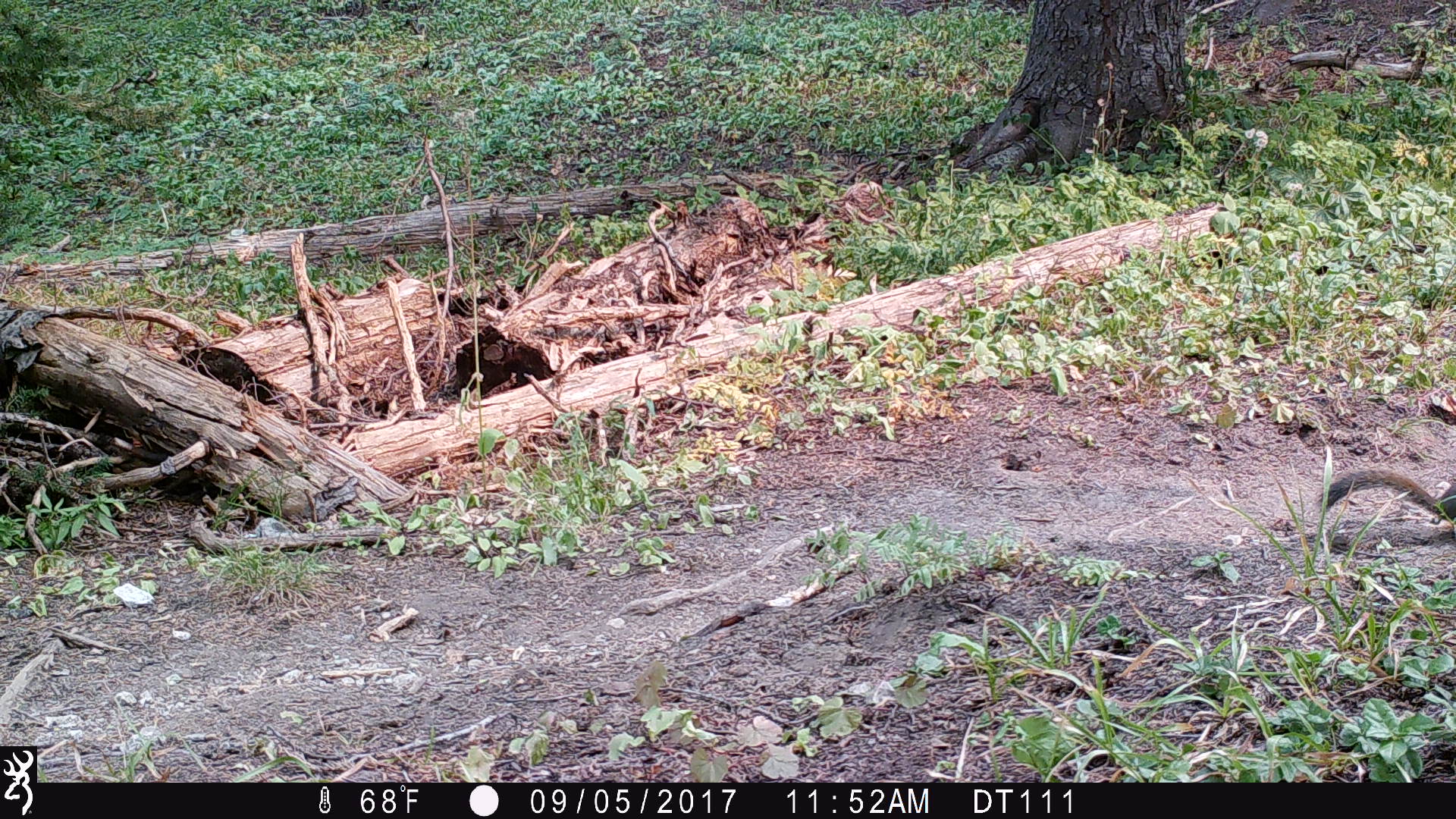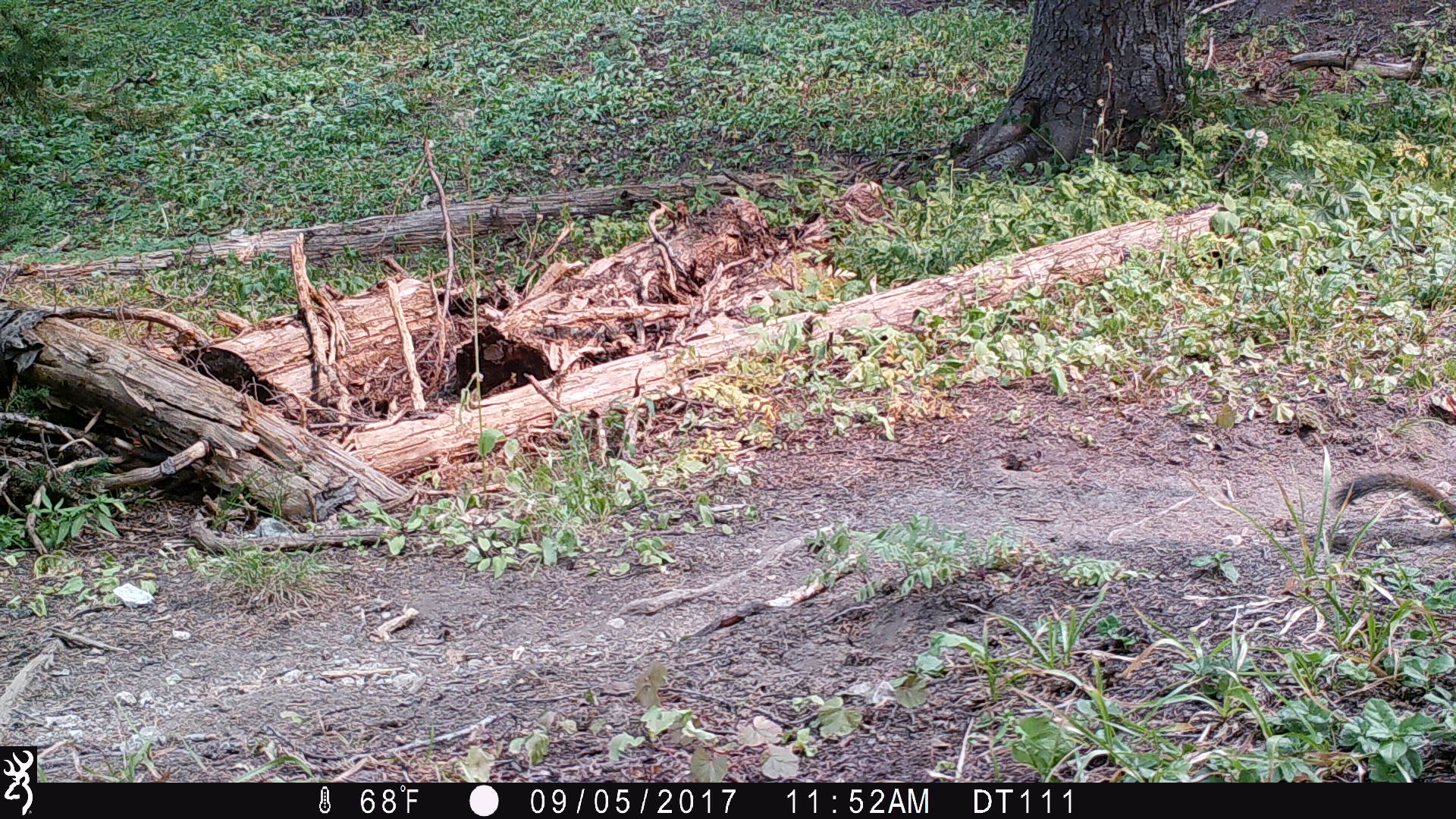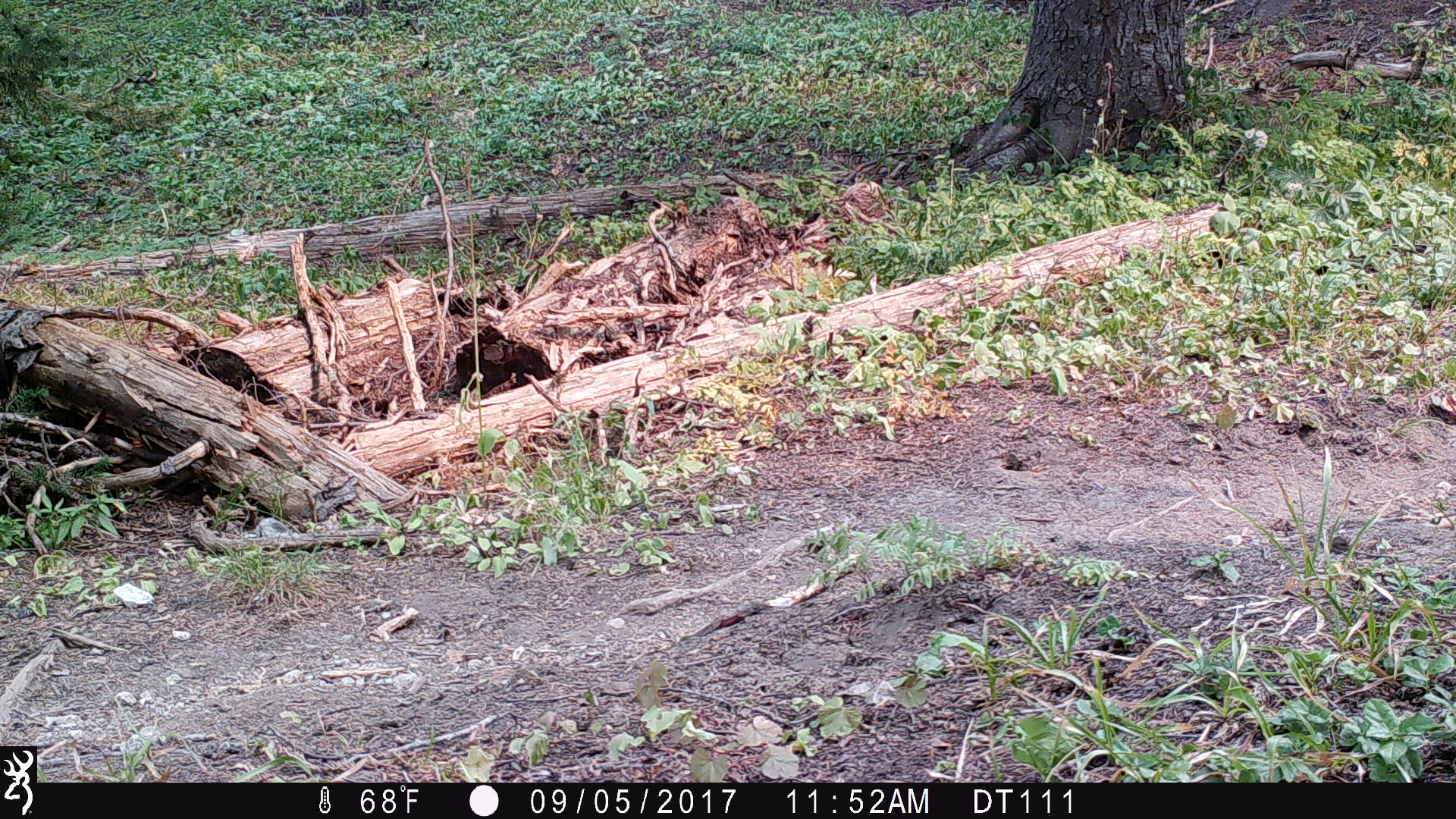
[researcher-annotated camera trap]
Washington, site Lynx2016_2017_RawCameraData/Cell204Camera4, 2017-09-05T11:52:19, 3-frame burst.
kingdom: Animalia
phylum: Chordata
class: Mammalia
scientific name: Mammalia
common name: small mammal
Small mammal (Mammalia). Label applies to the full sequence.